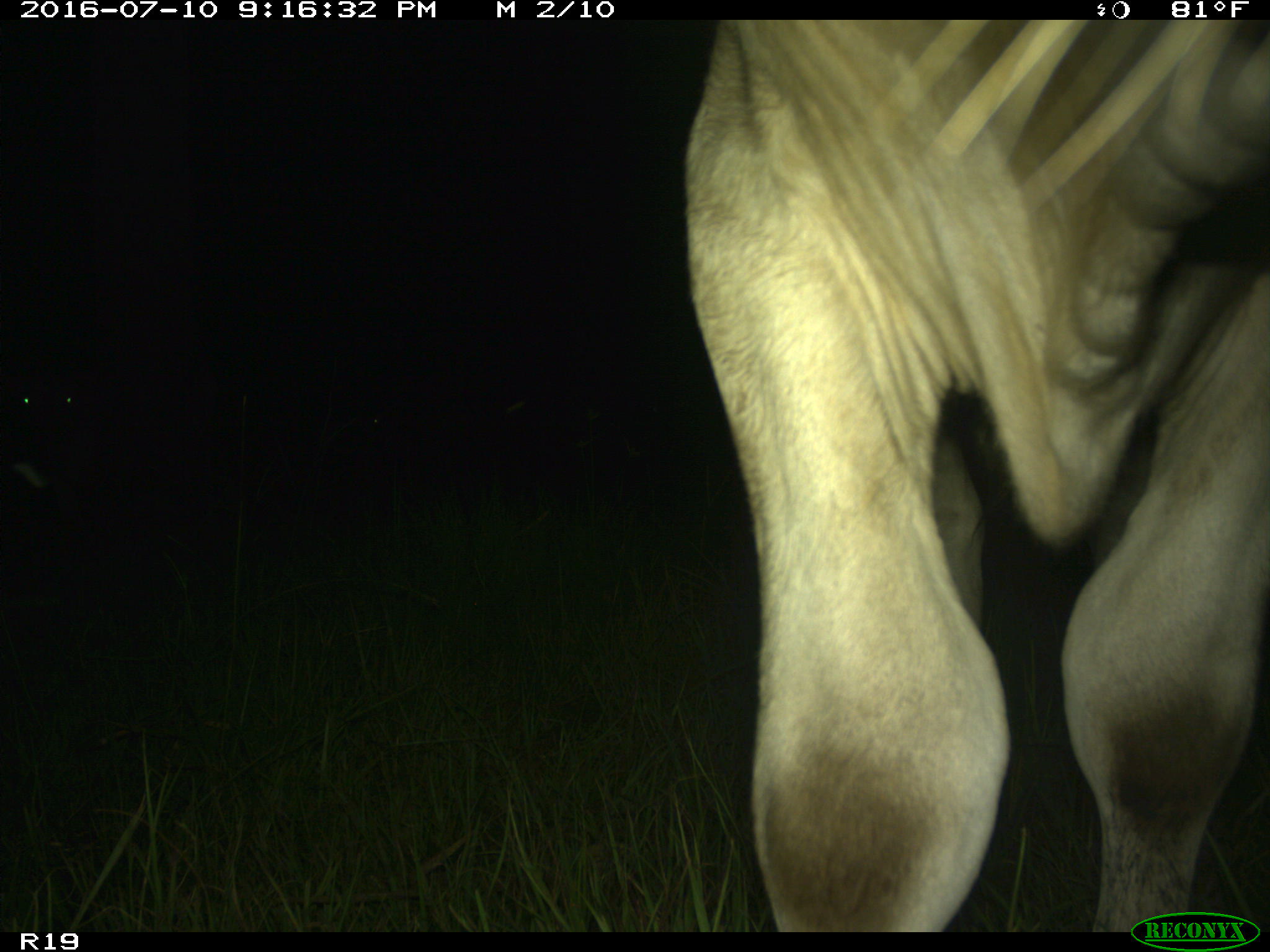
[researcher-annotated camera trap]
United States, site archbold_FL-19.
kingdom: Animalia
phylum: Chordata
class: Mammalia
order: Artiodactyla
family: Bovidae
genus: Bos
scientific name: Bos taurus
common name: domestic cow